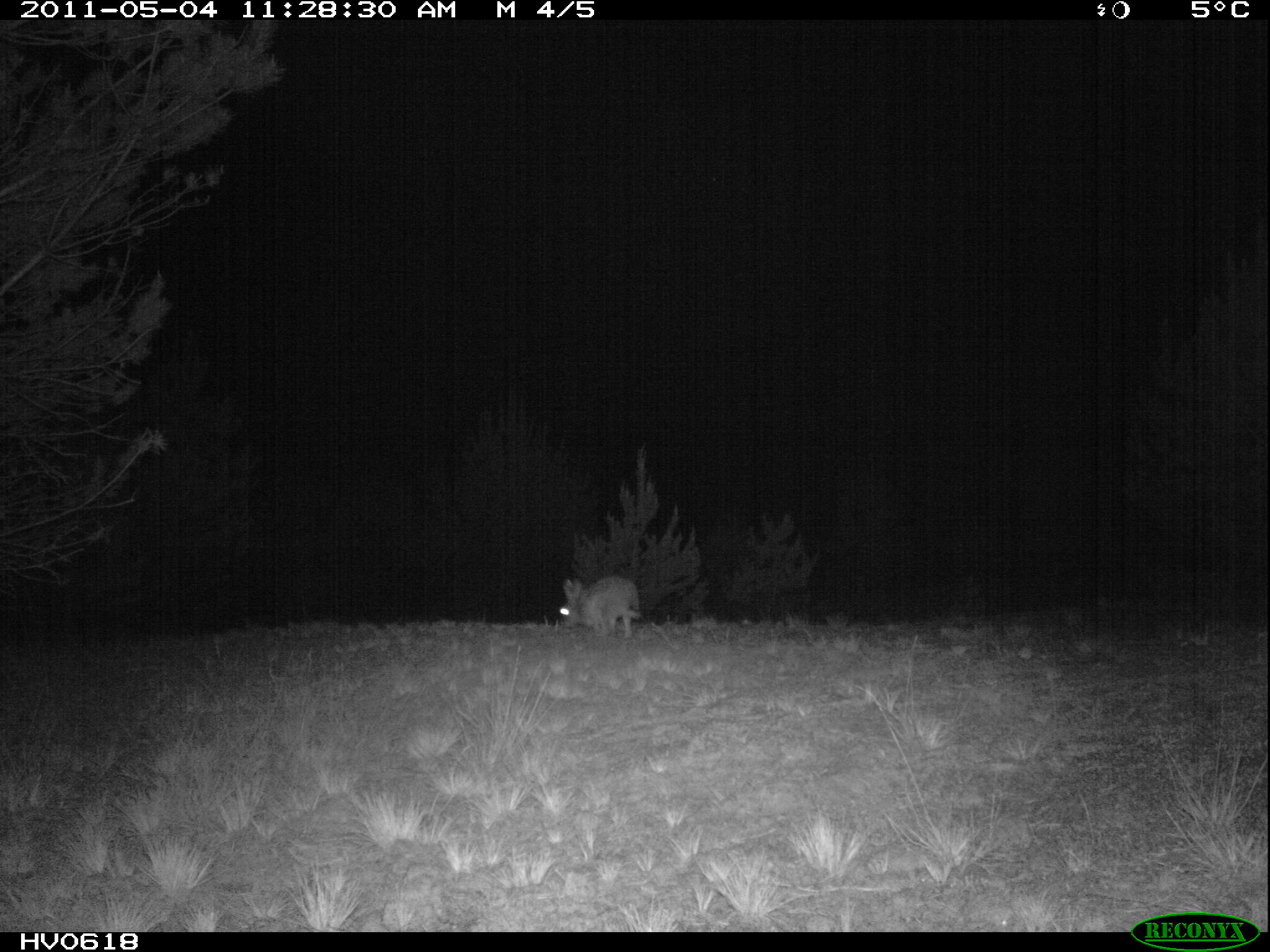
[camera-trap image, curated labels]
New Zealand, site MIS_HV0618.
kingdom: Animalia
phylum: Chordata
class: Mammalia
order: Lagomorpha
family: Leporidae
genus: Lepus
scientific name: Lepus europaeus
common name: brown hare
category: hare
Hare (brown hare) (Lepus europaeus).